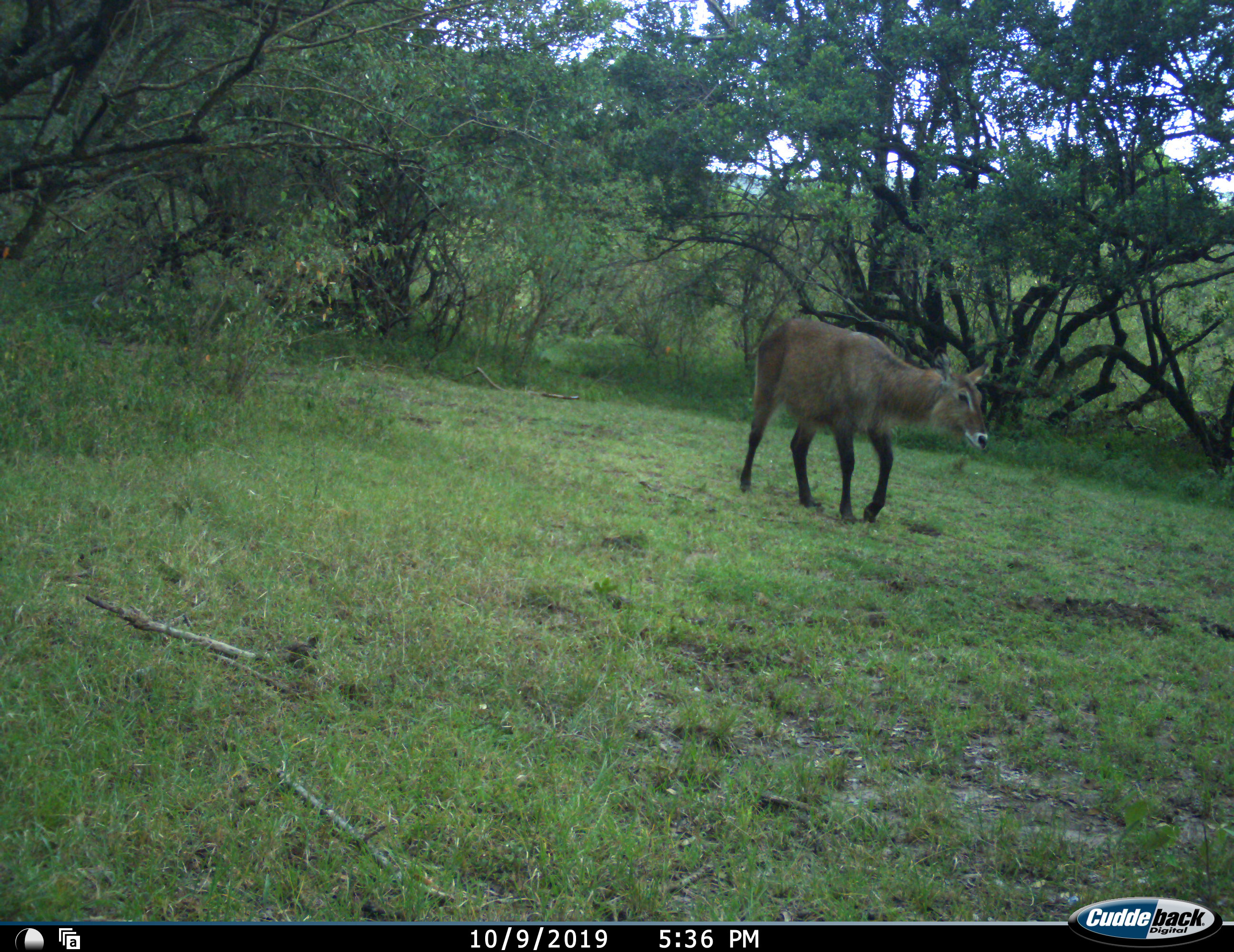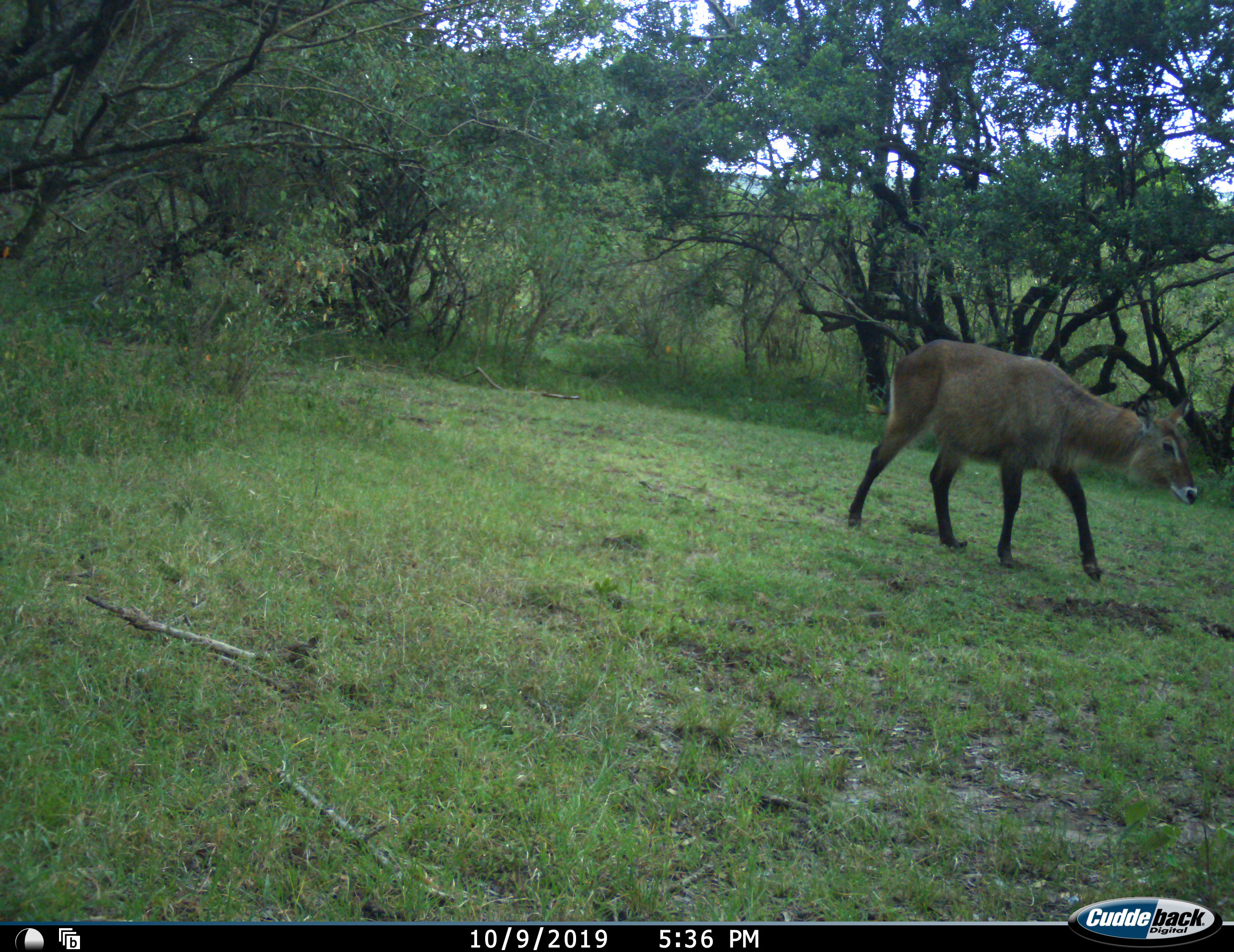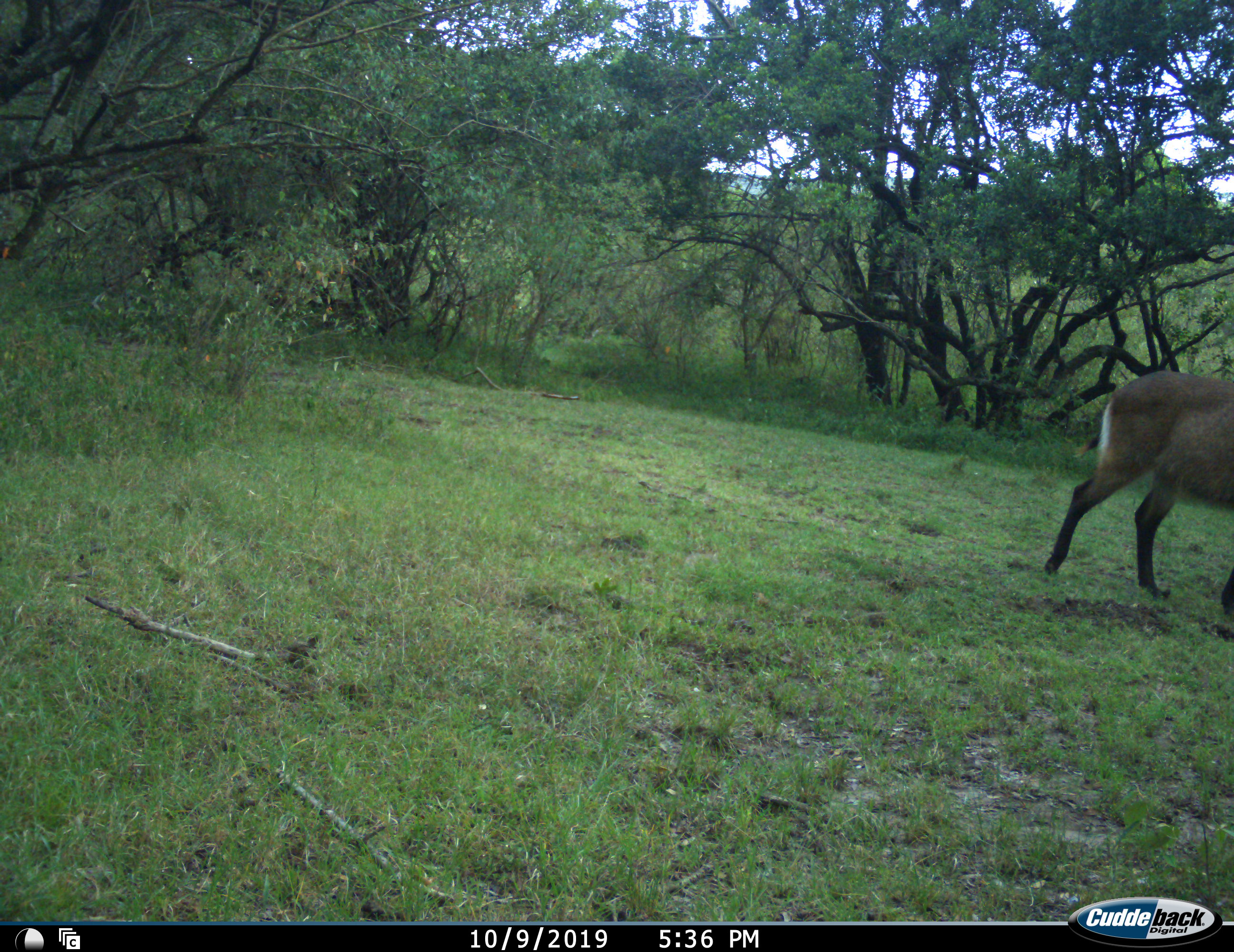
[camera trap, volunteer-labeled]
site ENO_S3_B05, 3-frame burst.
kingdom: Animalia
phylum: Chordata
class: Mammalia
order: Artiodactyla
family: Bovidae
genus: Kobus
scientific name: Kobus ellipsiprymnus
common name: waterbuck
Waterbuck (Kobus ellipsiprymnus), count 1. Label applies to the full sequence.